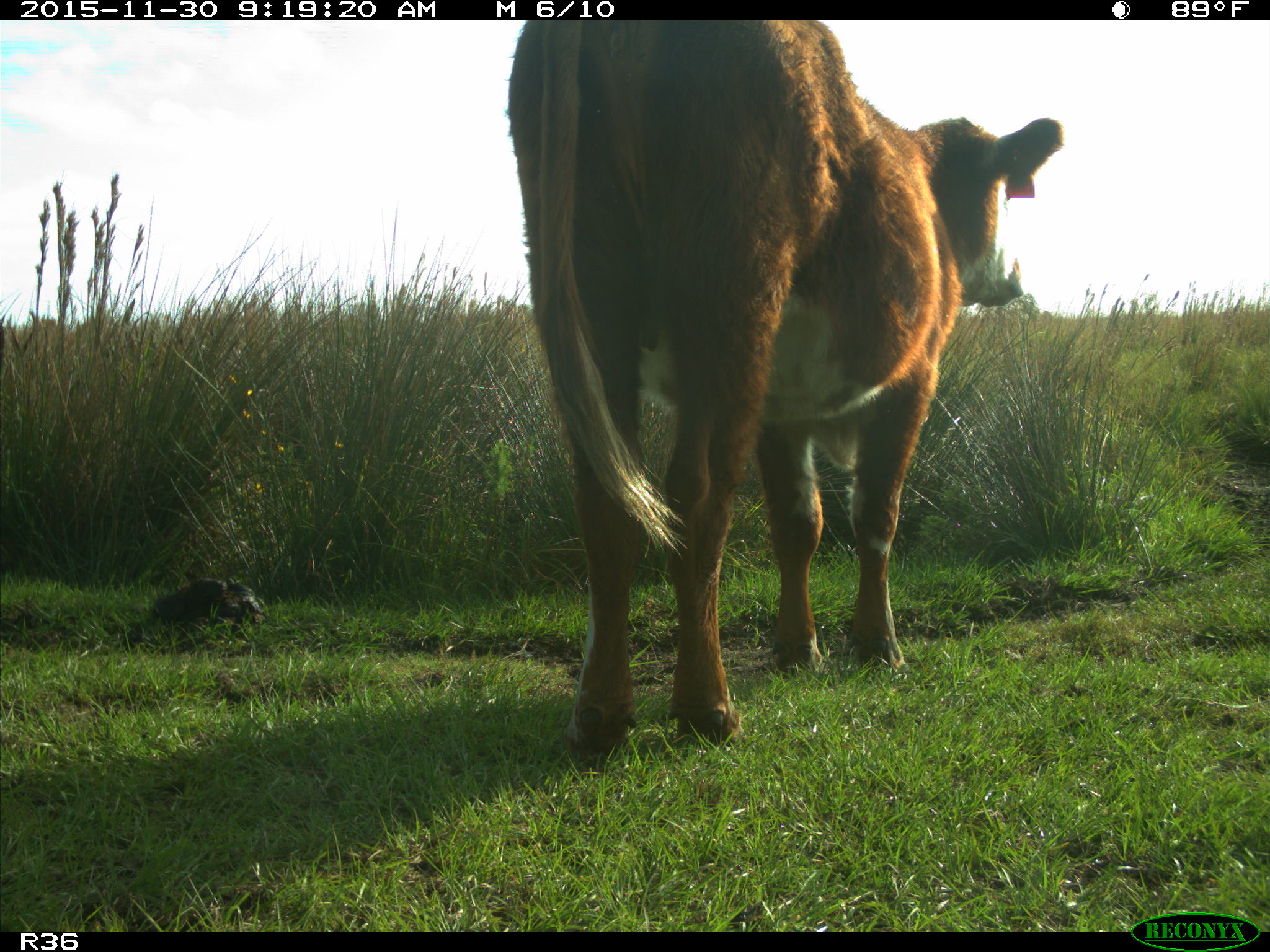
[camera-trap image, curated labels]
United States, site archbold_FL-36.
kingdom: Animalia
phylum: Chordata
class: Mammalia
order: Artiodactyla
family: Bovidae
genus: Bos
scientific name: Bos taurus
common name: domestic cow